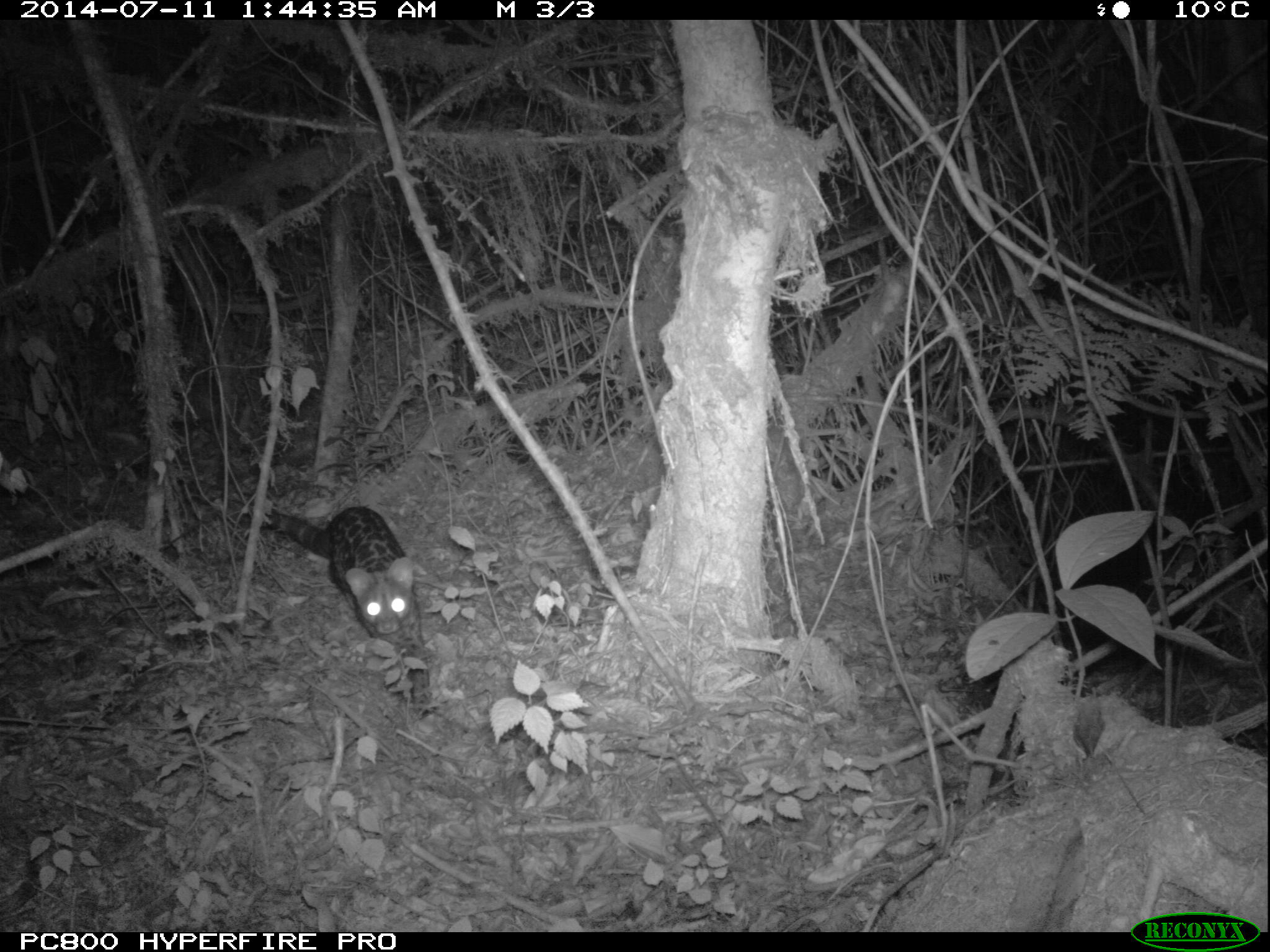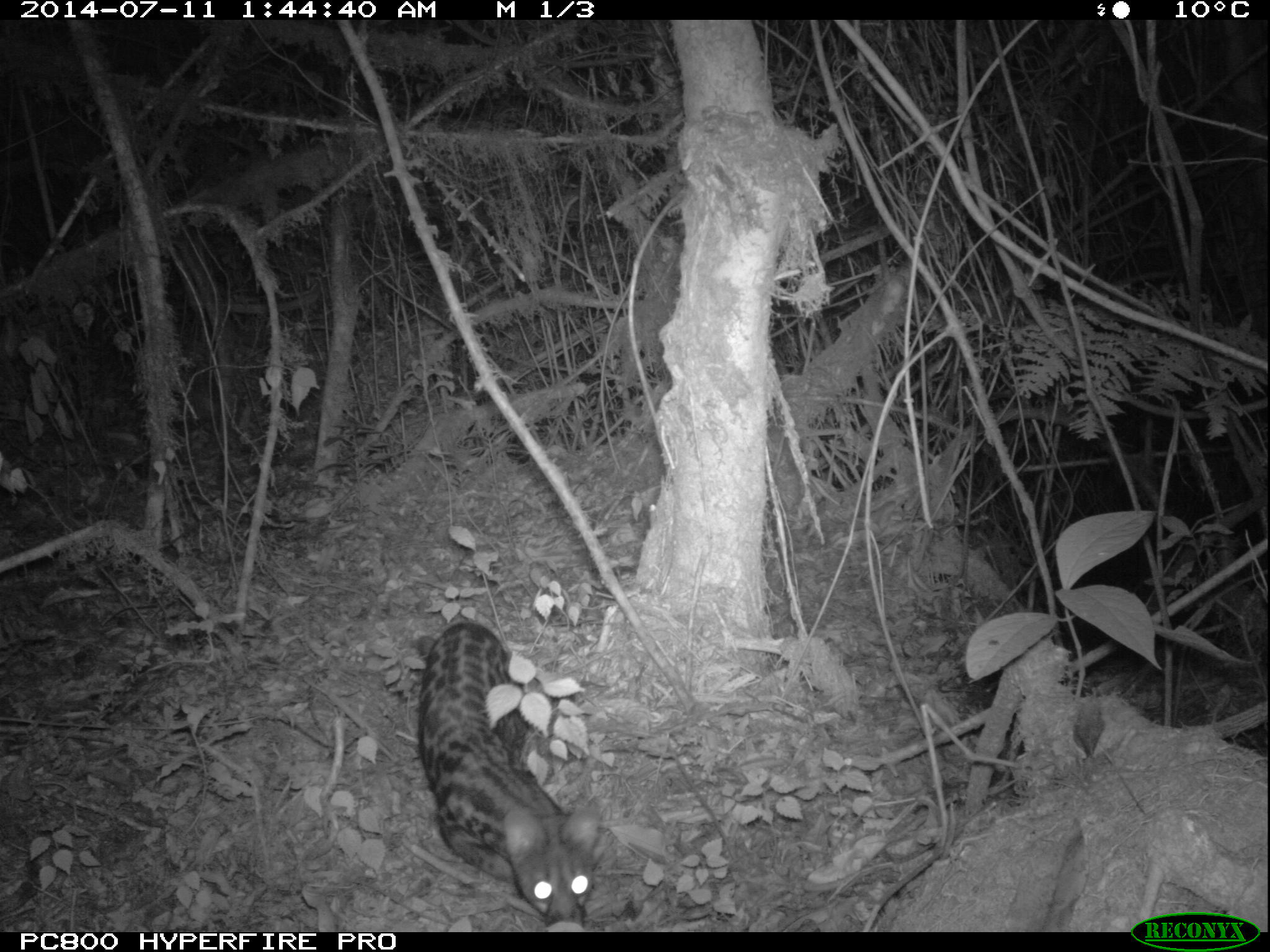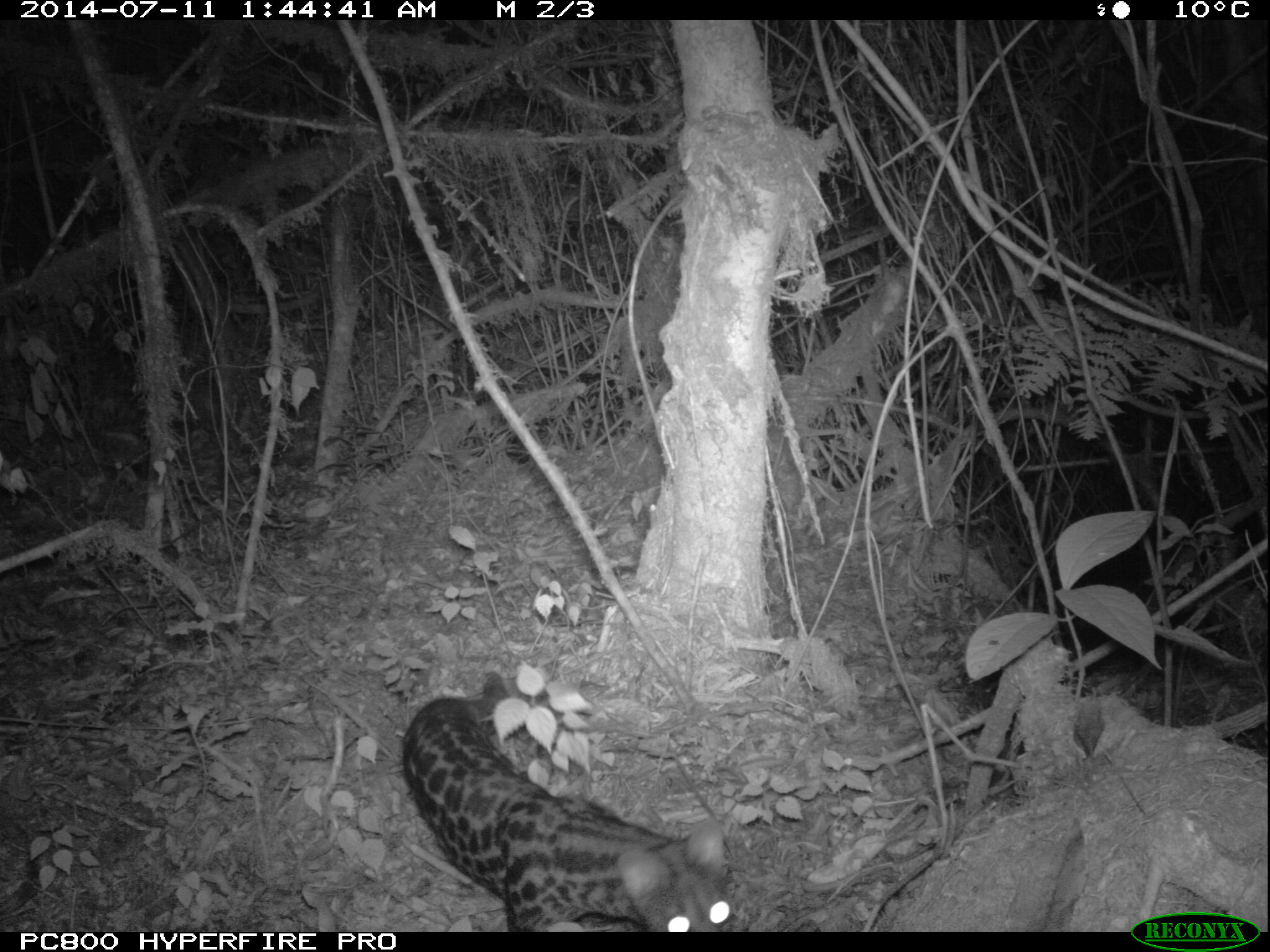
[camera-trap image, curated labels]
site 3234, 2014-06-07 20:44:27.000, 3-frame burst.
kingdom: Animalia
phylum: Chordata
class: Mammalia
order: Carnivora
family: Viverridae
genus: Genetta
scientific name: Genetta servalina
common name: servaline genet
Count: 1.